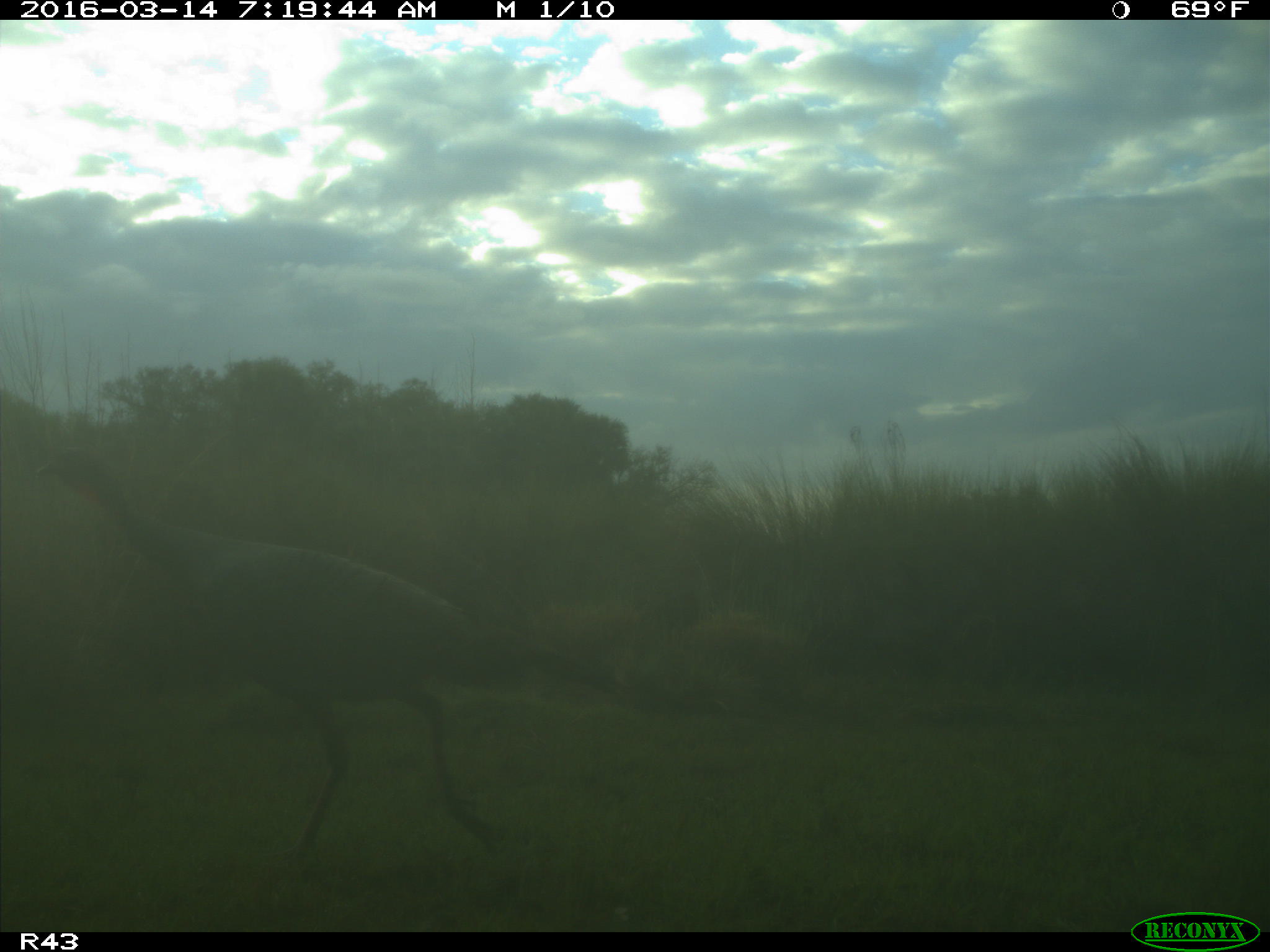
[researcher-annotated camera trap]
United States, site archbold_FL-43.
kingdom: Animalia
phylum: Chordata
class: Aves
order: Galliformes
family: Phasianidae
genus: Meleagris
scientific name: Meleagris gallopavo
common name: wild turkey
Meleagris gallopavo (wild turkey).